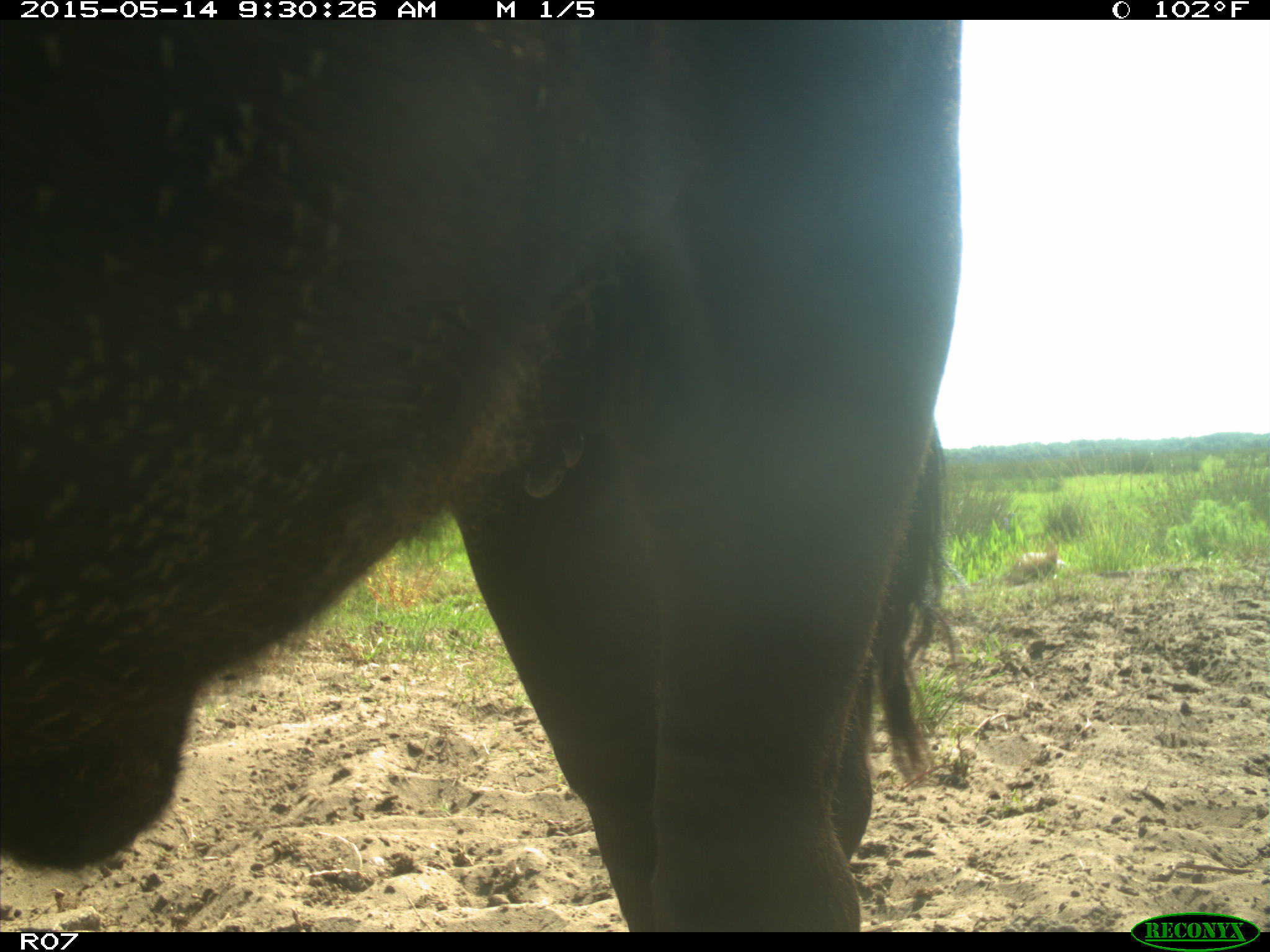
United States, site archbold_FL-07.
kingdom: Animalia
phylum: Chordata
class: Mammalia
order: Artiodactyla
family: Bovidae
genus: Bos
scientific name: Bos taurus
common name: domestic cow